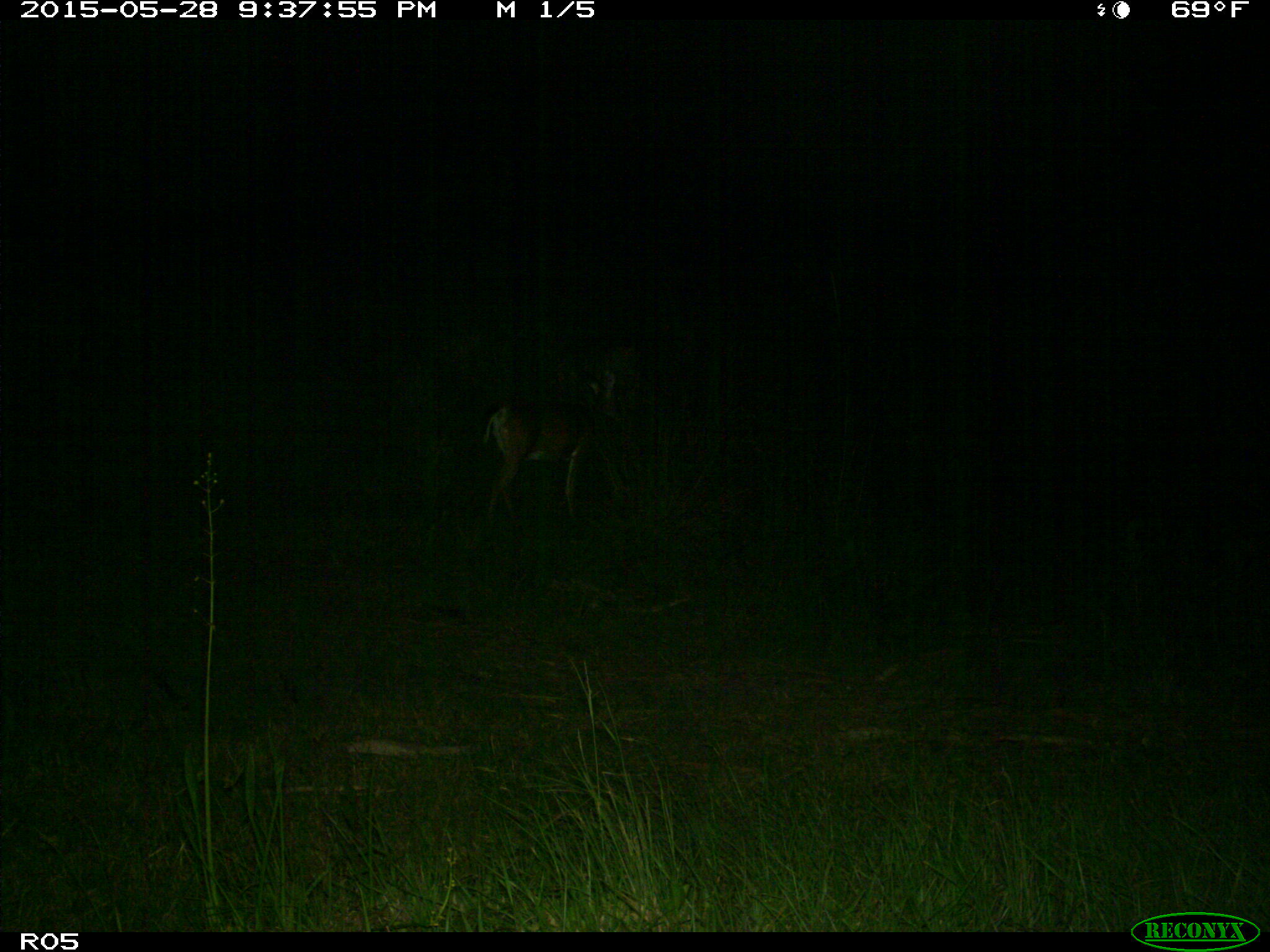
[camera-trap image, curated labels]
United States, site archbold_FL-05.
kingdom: Animalia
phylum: Chordata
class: Mammalia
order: Artiodactyla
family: Cervidae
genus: Odocoileus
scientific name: Odocoileus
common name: deer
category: unidentified deer